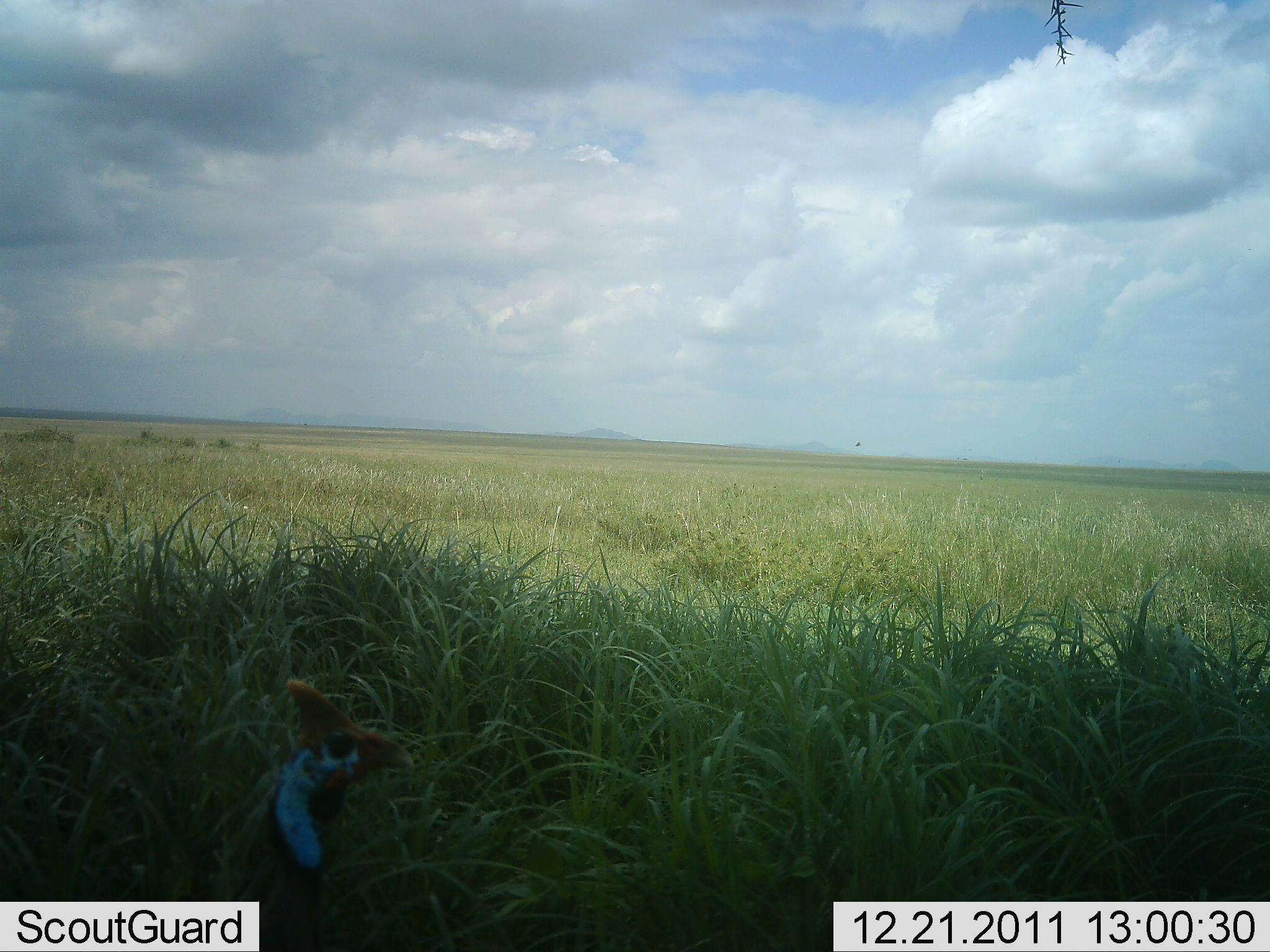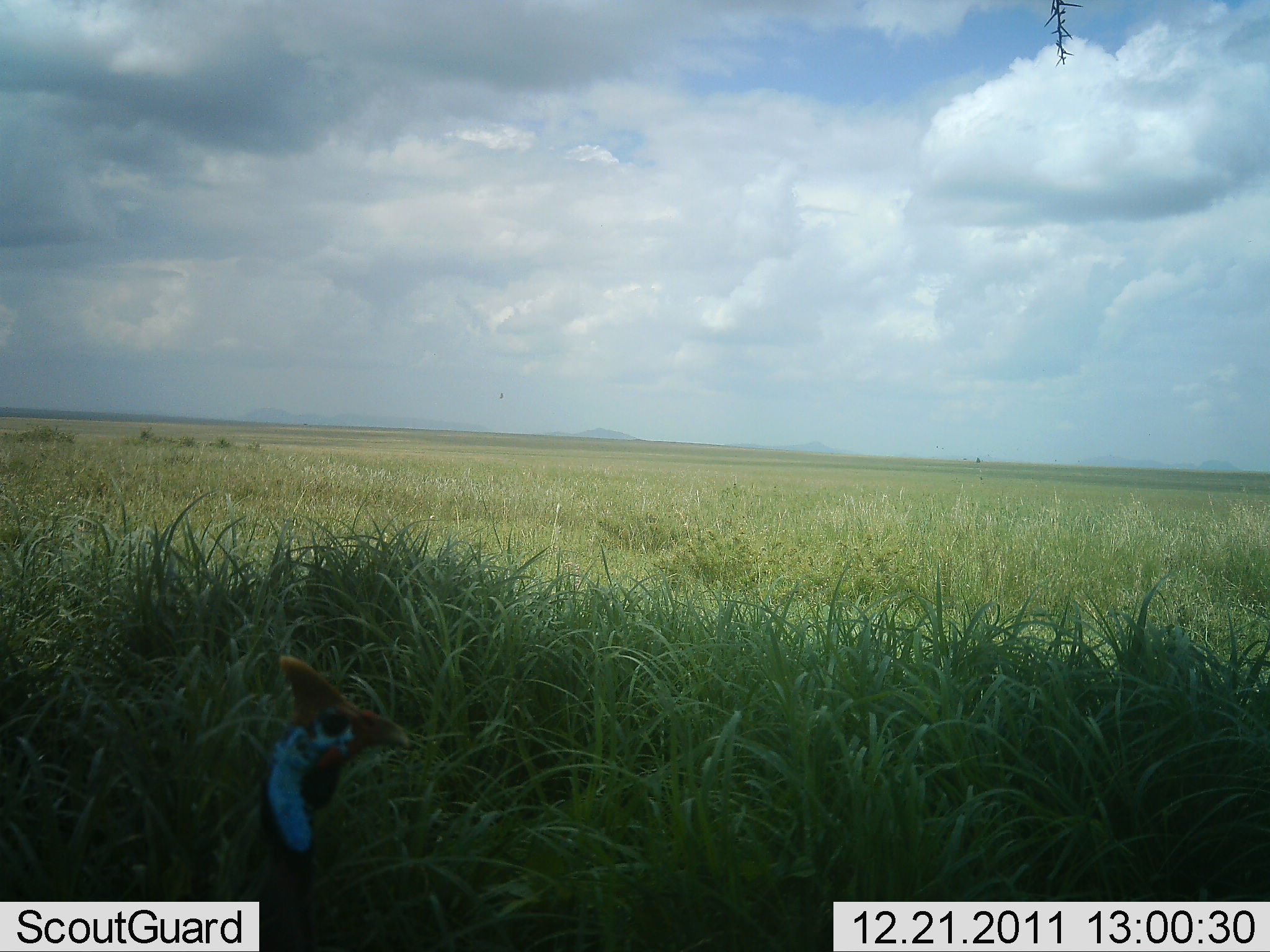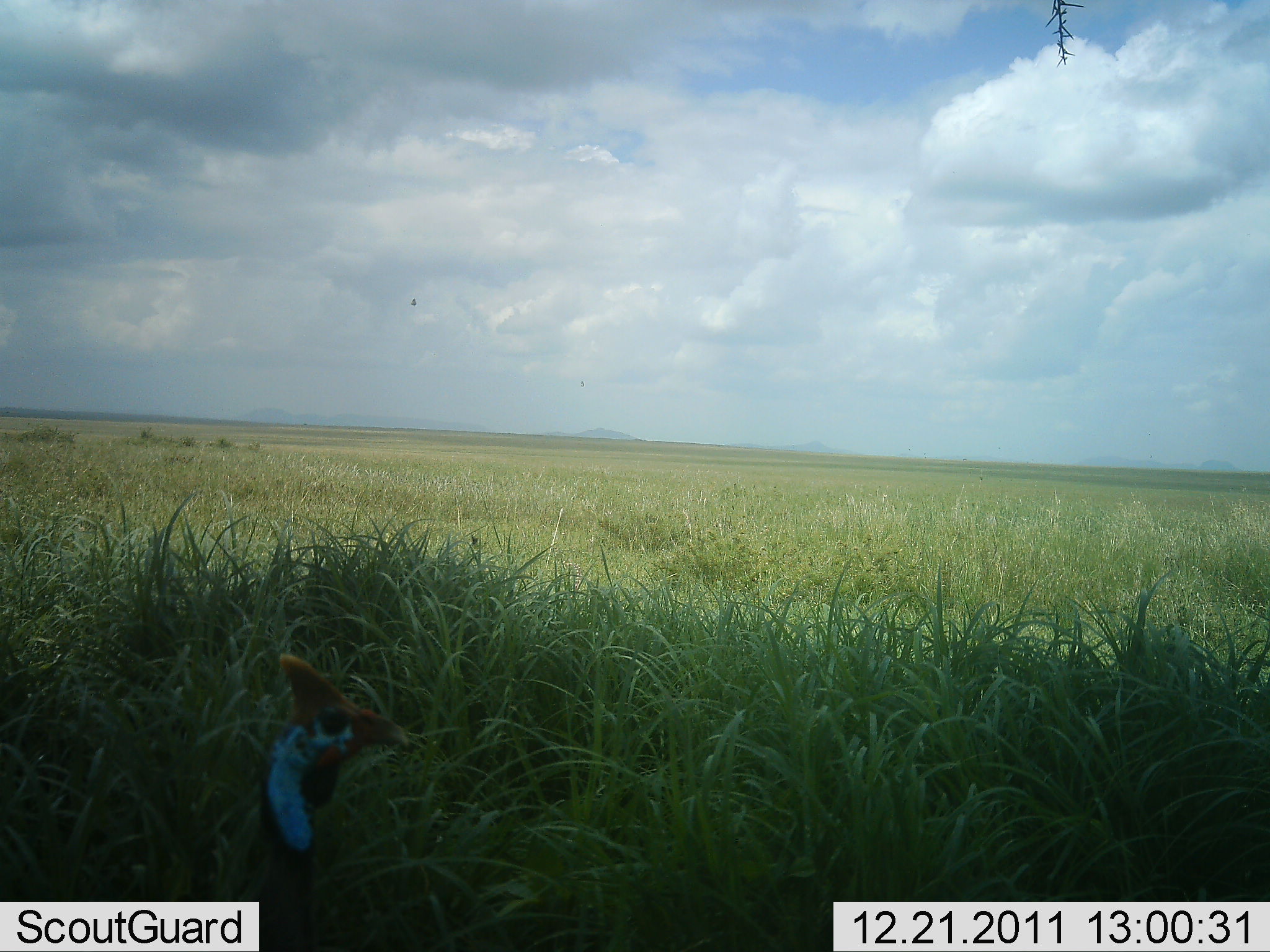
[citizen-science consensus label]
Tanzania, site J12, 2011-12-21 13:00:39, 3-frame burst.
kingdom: Animalia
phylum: Chordata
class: Aves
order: Galliformes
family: Numididae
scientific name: Numididae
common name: guinea fowl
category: guineafowl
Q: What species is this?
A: Guineafowl (guinea fowl) (Numididae).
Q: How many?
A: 1.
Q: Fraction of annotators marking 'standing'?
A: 100%.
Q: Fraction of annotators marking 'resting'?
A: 0%.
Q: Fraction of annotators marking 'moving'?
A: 0%.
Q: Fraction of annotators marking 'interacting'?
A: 0%.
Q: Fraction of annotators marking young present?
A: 0%.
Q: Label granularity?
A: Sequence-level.